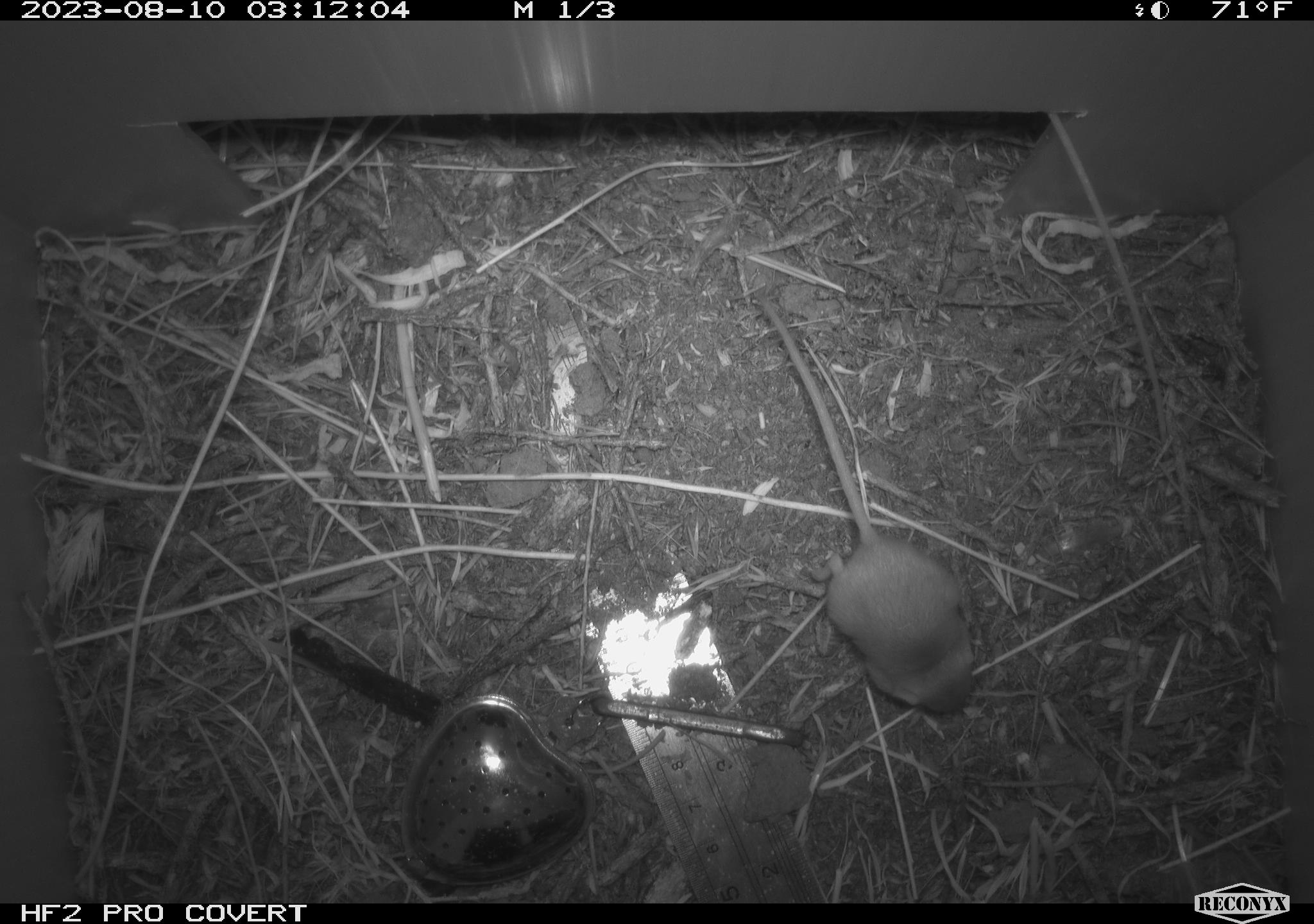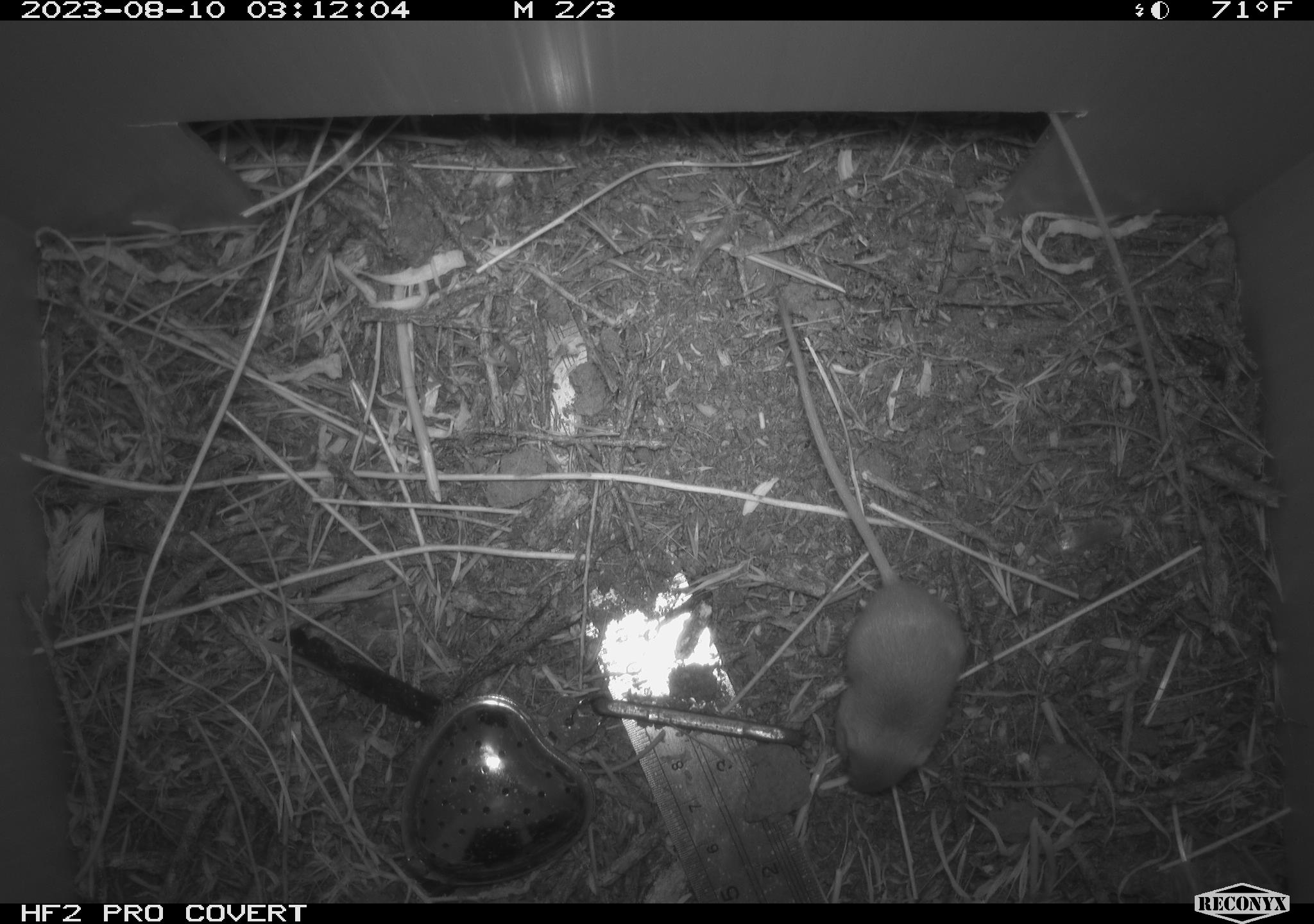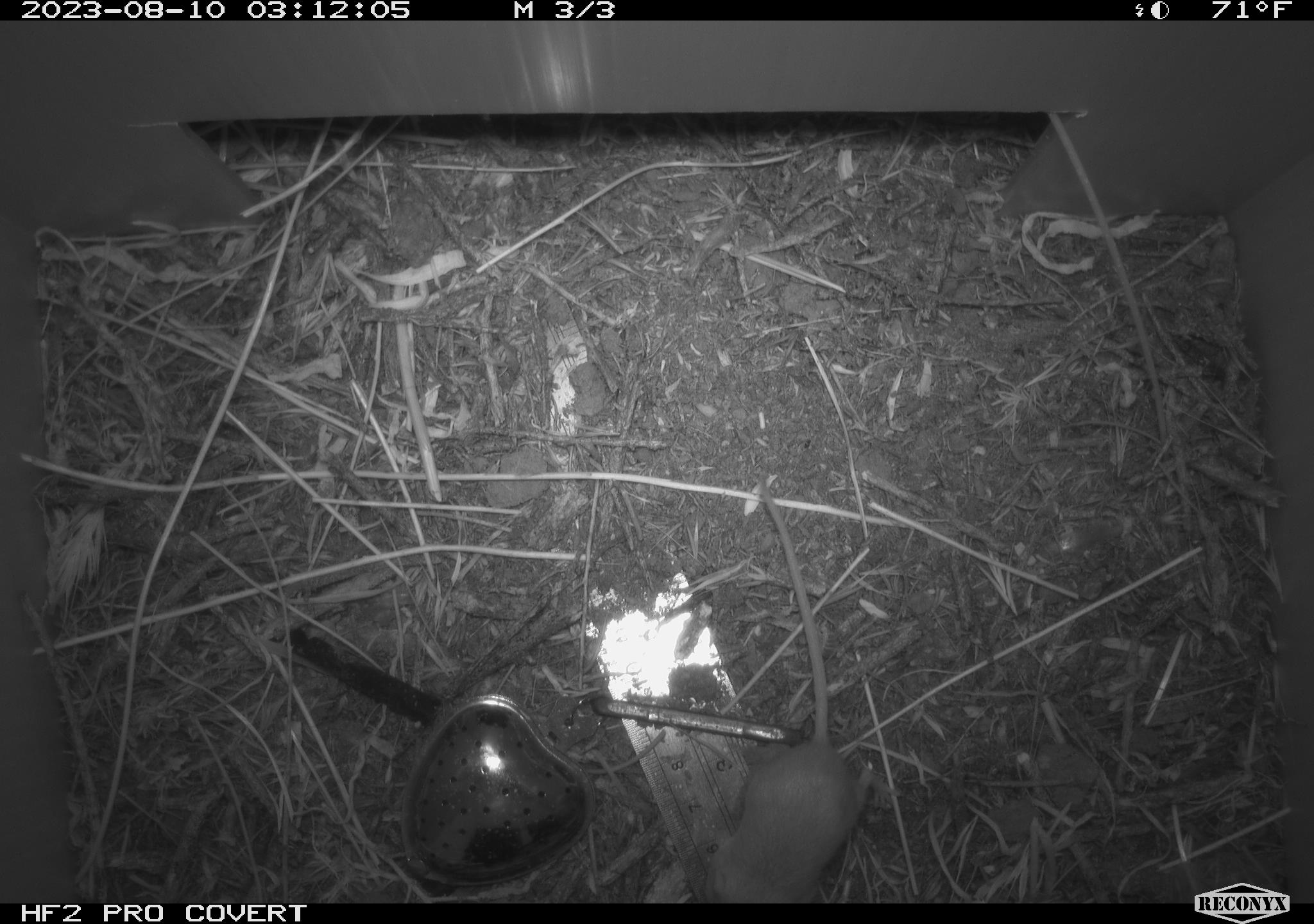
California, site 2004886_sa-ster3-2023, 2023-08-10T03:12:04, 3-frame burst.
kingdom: Animalia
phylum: Chordata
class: Mammalia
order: Rodentia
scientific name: Rodentia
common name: mouse species